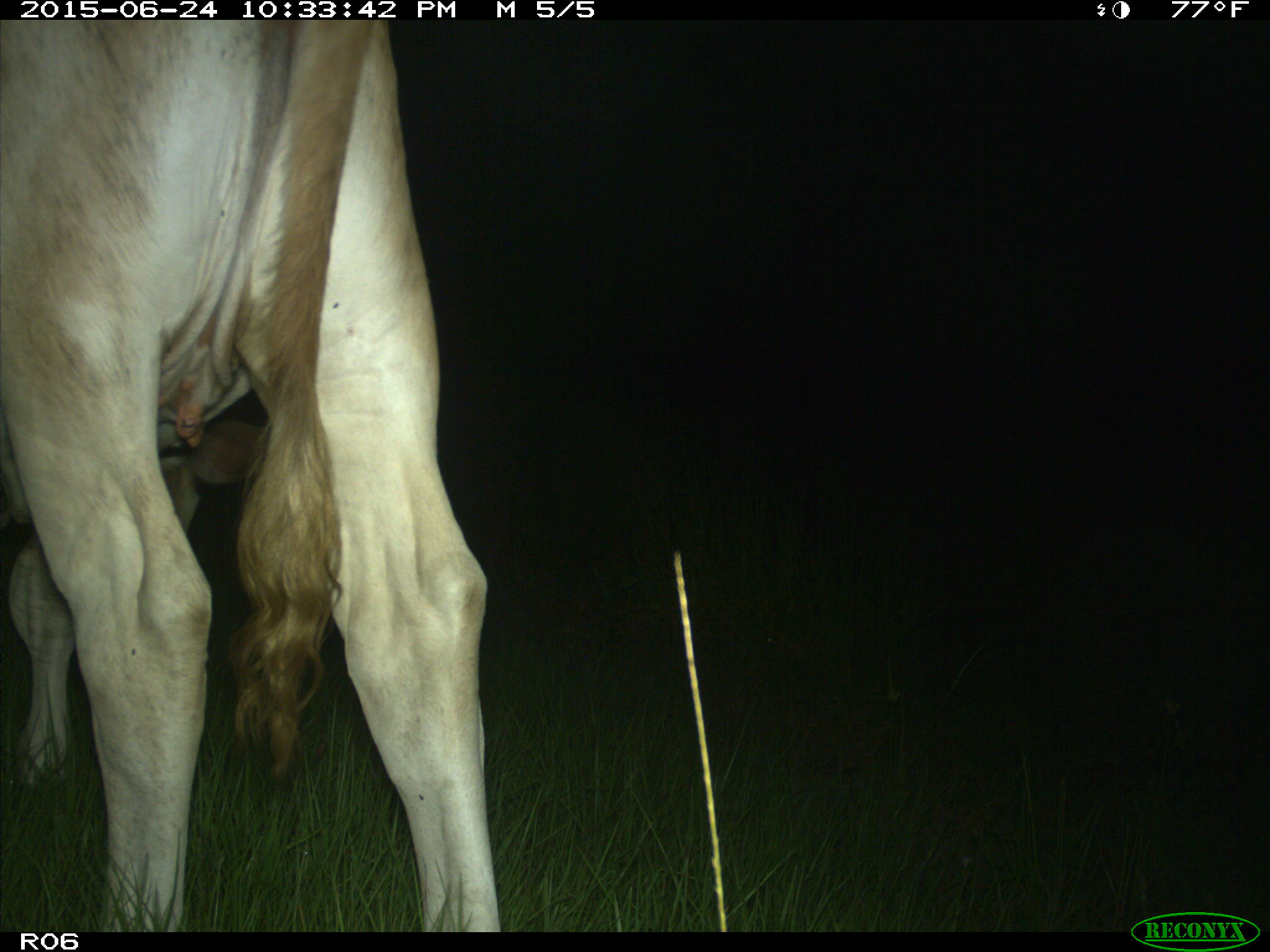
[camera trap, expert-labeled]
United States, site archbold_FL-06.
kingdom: Animalia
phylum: Chordata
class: Mammalia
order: Artiodactyla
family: Bovidae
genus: Bos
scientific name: Bos taurus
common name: domestic cow